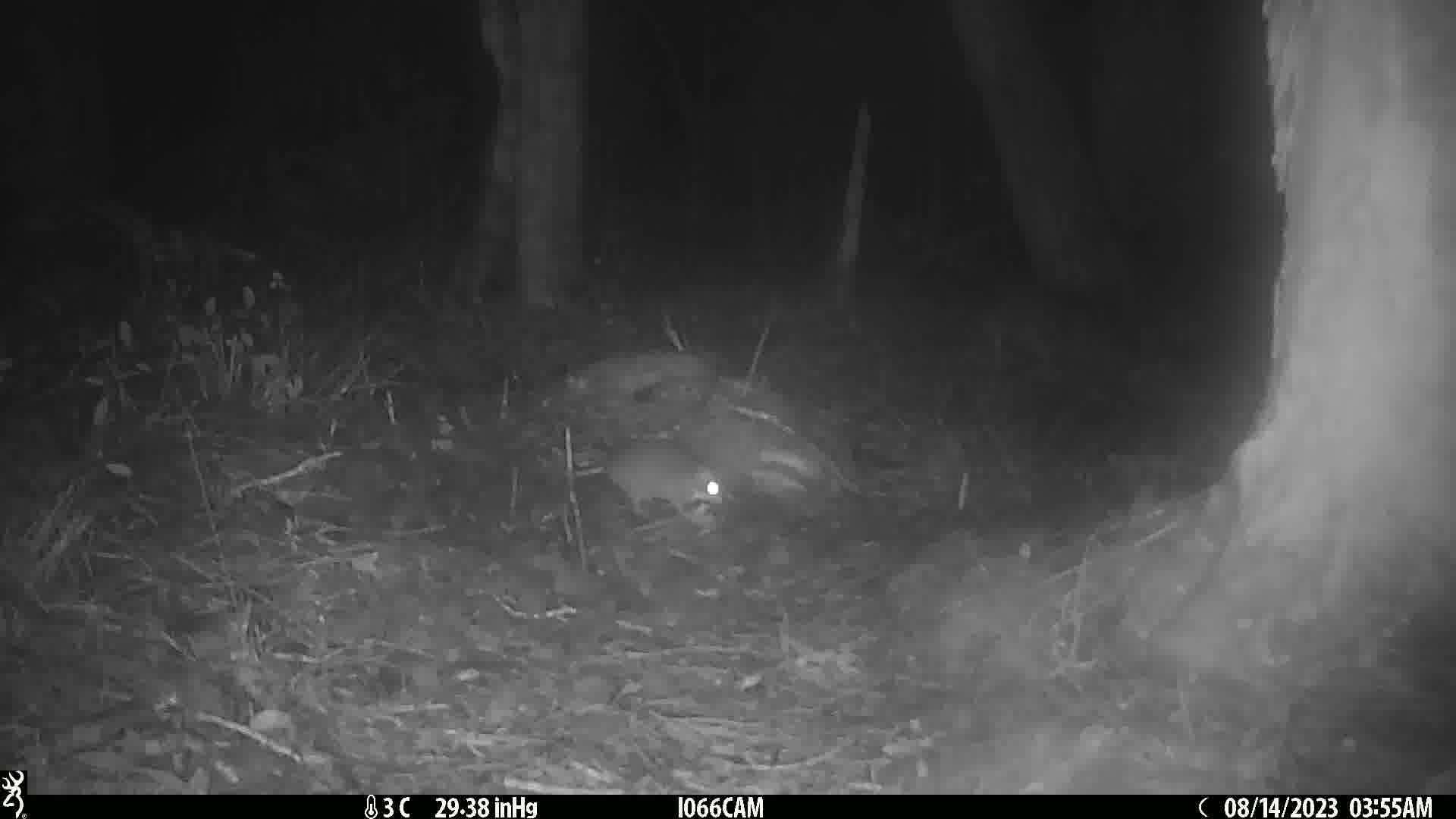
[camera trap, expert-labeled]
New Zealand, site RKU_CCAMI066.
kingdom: Animalia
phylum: Chordata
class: Mammalia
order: Rodentia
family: Muridae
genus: Rattus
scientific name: Rattus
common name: rat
Rat (Rattus).